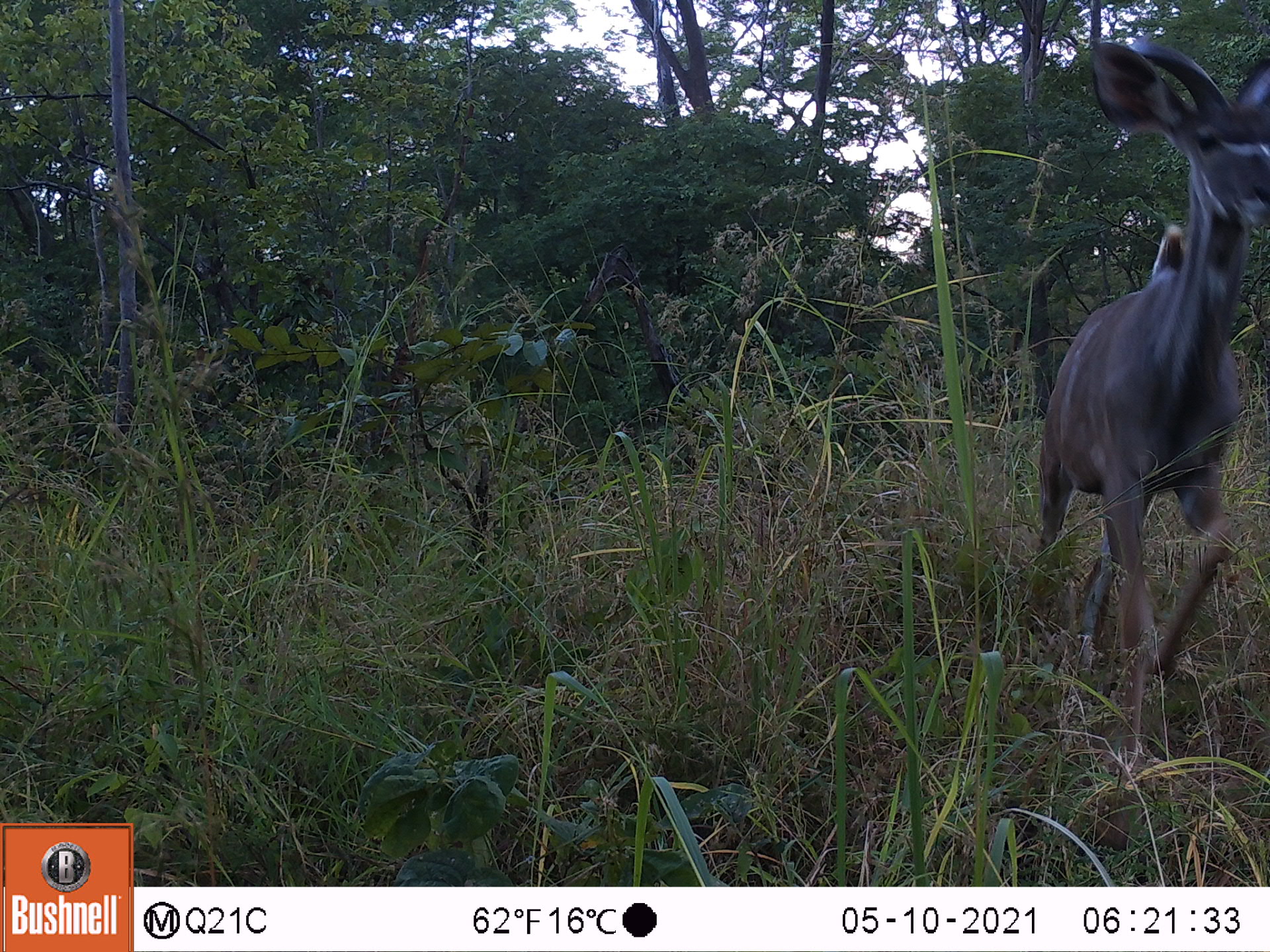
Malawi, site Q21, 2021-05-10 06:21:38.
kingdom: Animalia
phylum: Chordata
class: Mammalia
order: Artiodactyla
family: Bovidae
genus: Tragelaphus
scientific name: Tragelaphus strepsiceros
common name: greater kudu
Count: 1.